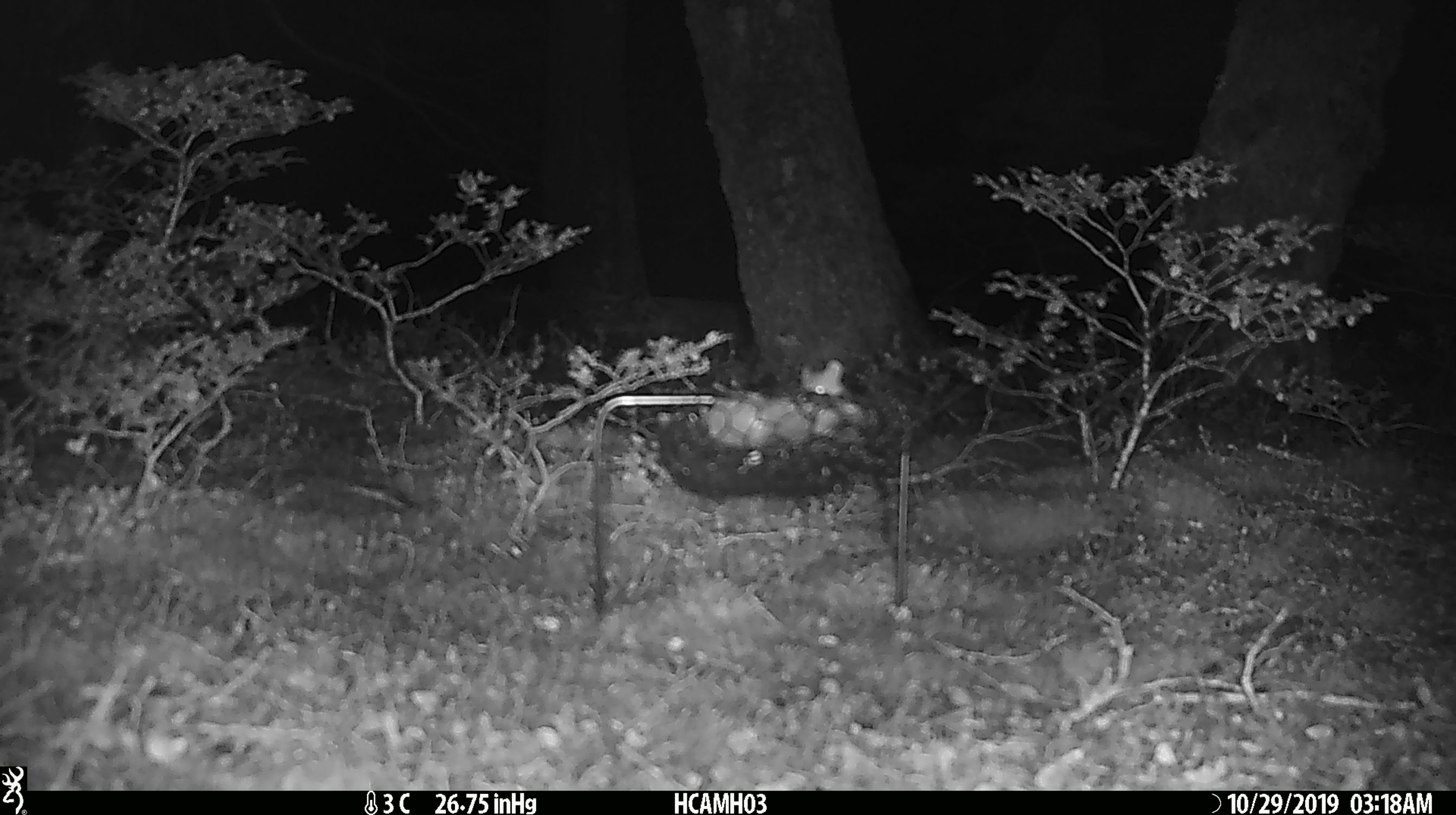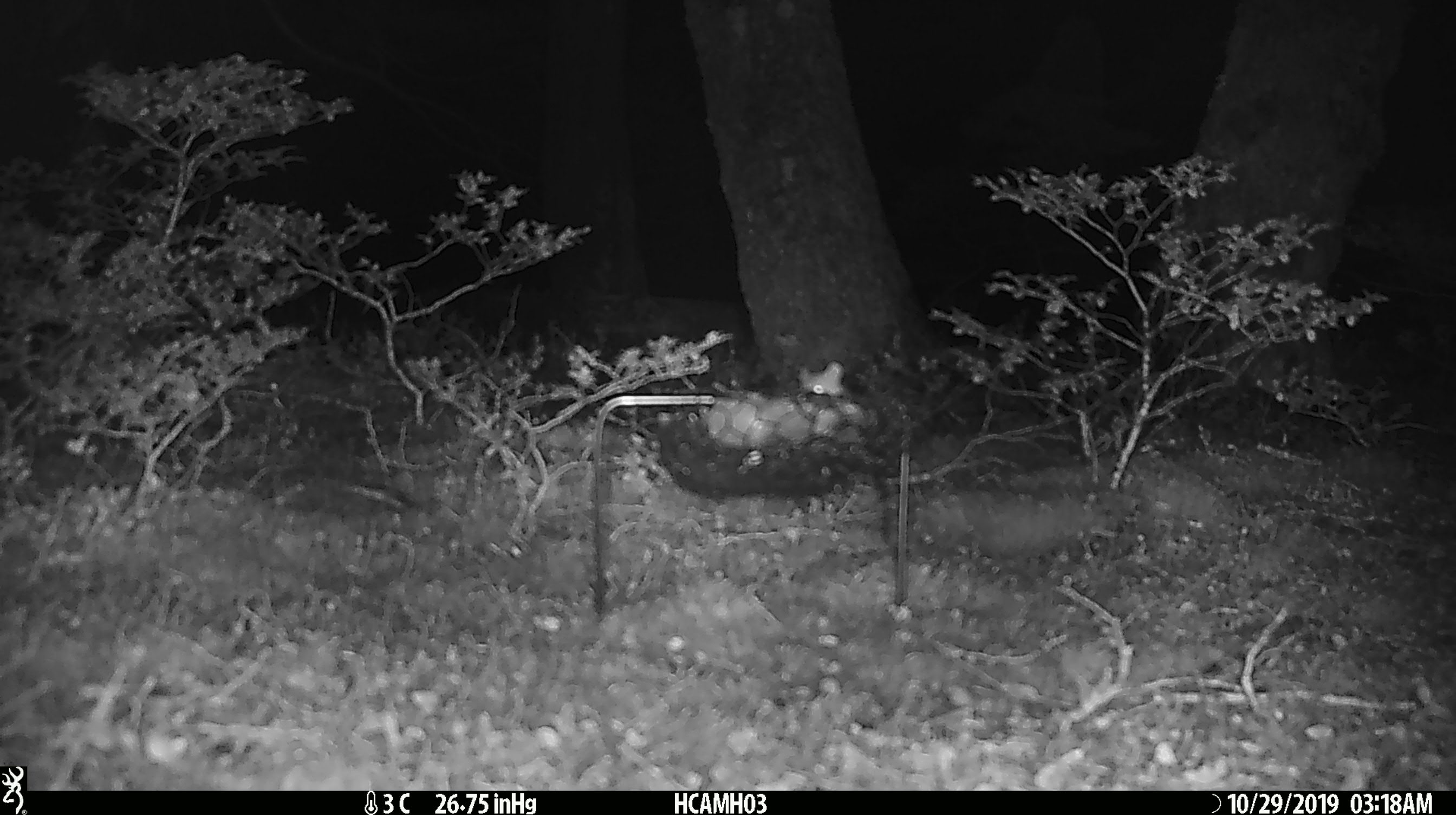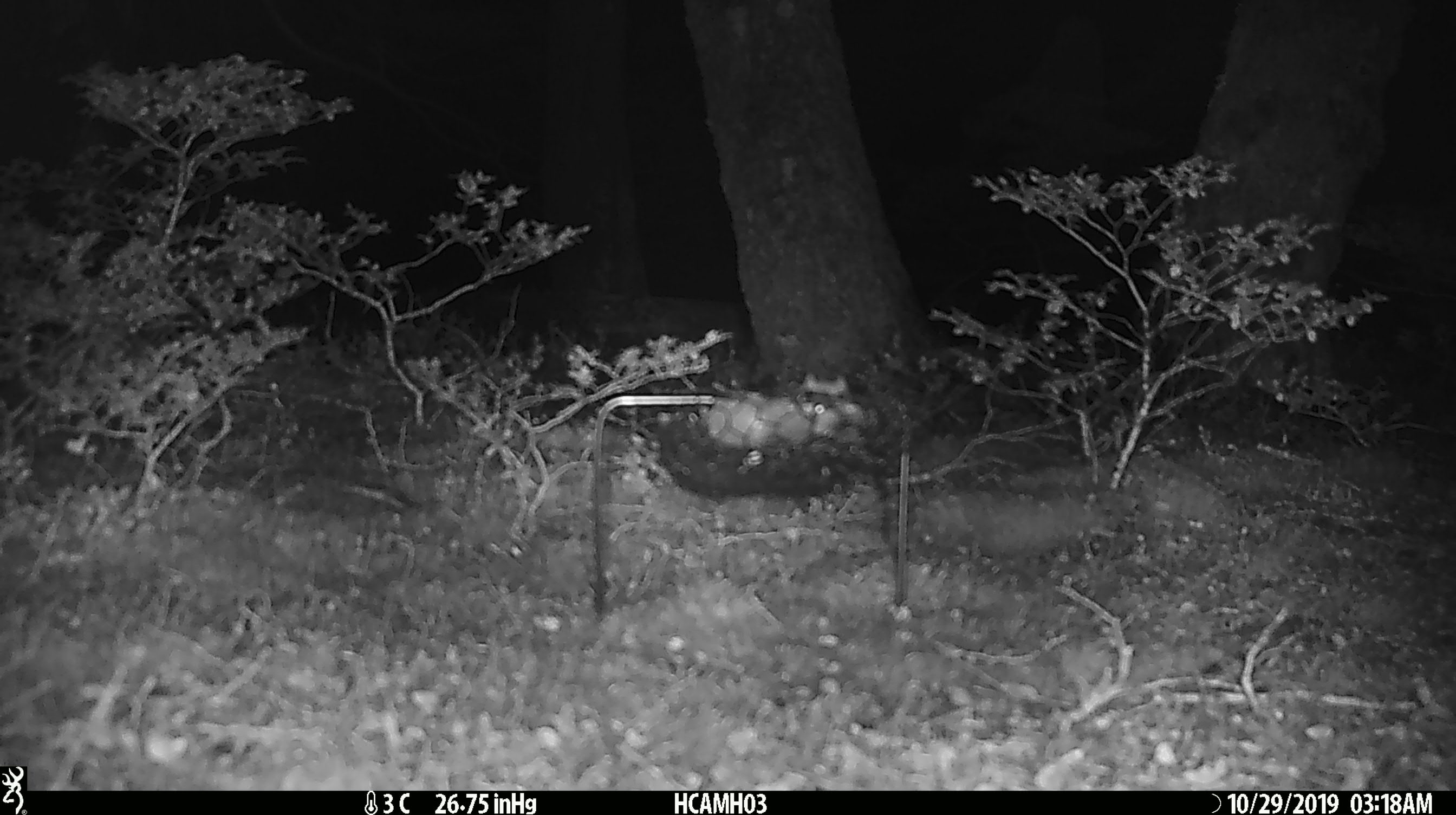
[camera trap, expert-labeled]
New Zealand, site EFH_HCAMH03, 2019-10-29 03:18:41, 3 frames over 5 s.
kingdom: Animalia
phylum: Chordata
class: Mammalia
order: Rodentia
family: Muridae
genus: Mus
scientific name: Mus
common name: mouse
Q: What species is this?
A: Mouse (Mus).